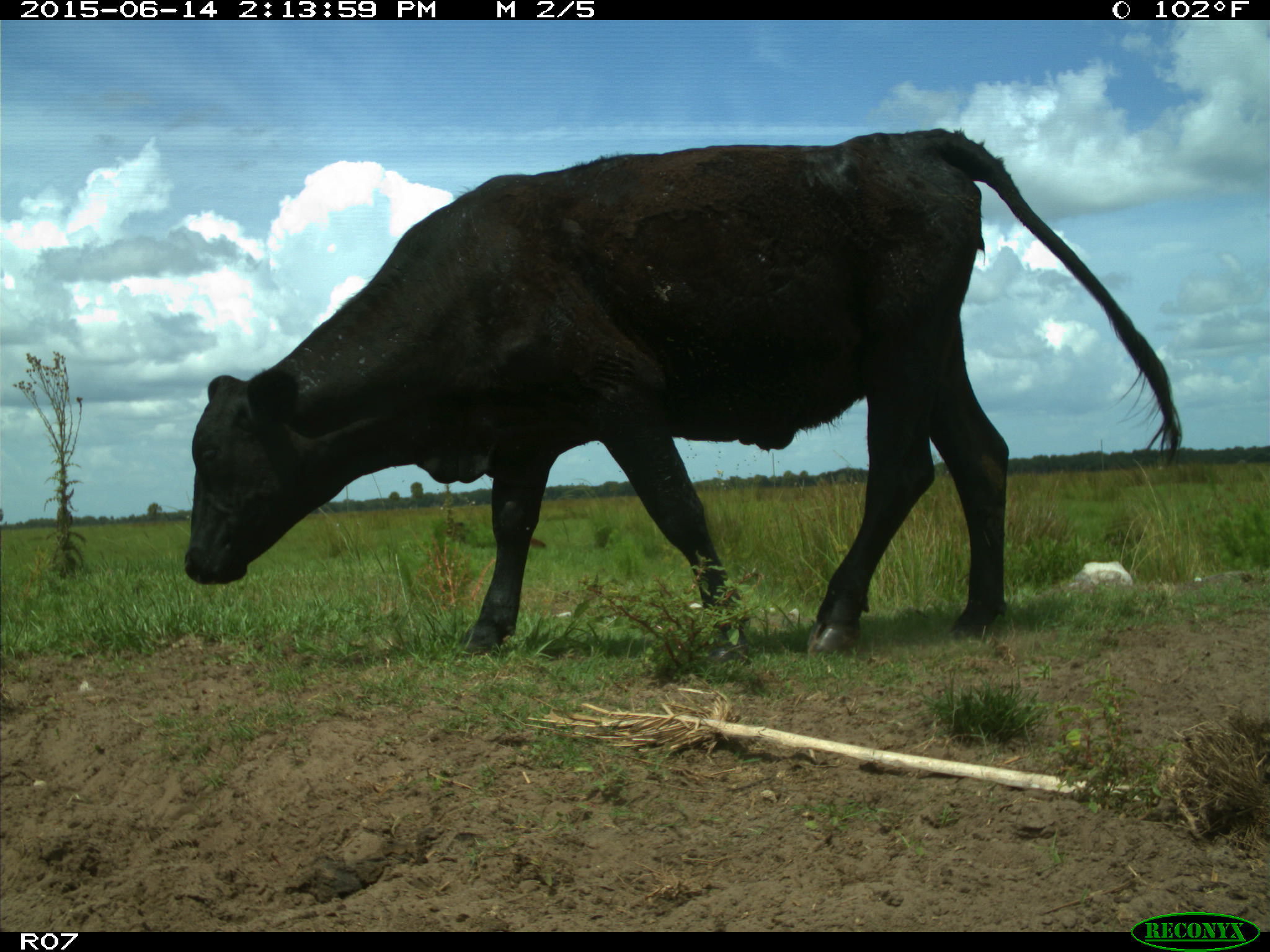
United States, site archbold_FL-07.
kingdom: Animalia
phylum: Chordata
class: Mammalia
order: Artiodactyla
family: Bovidae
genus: Bos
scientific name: Bos taurus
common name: domestic cow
Bos taurus (domestic cow).